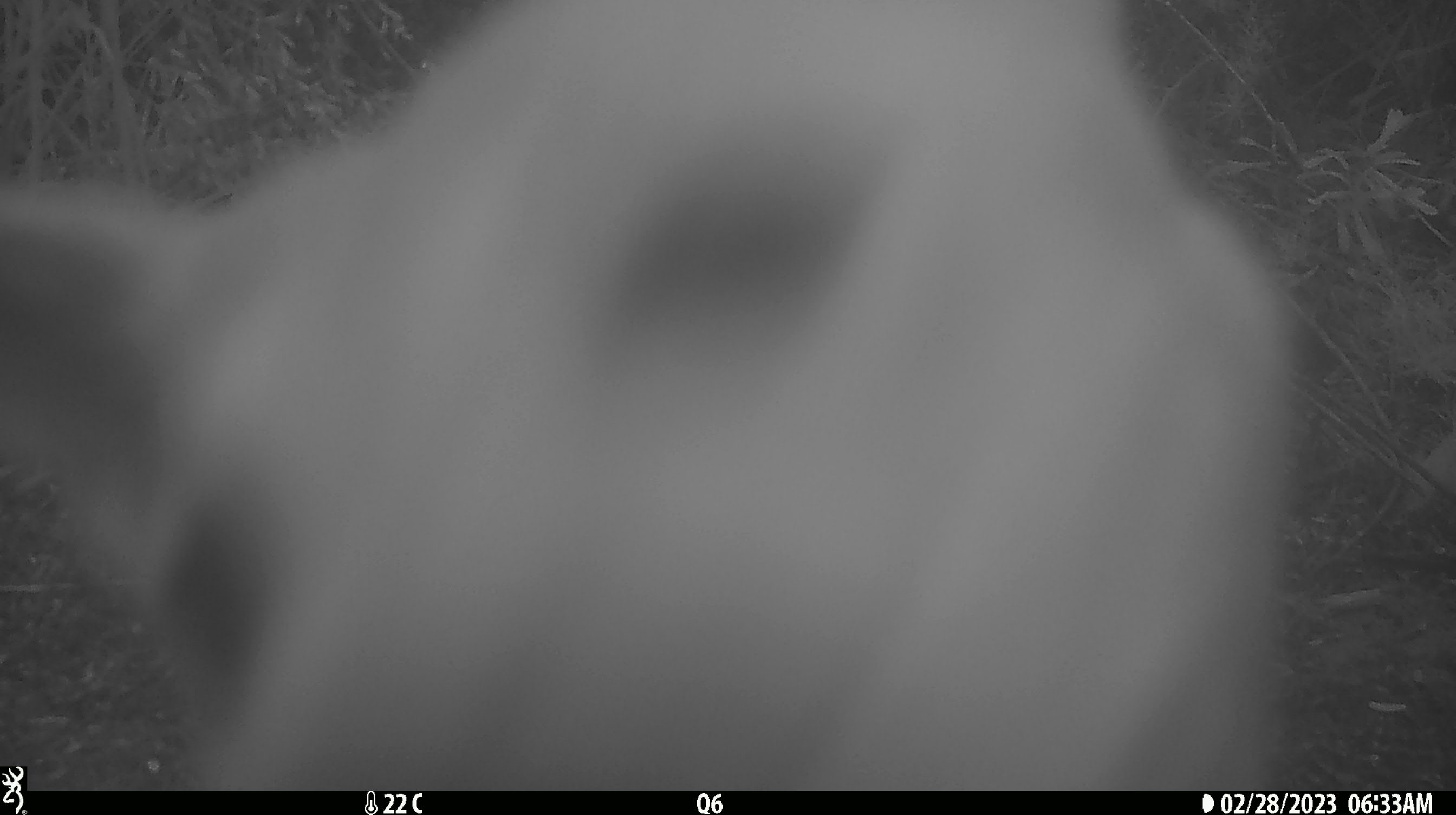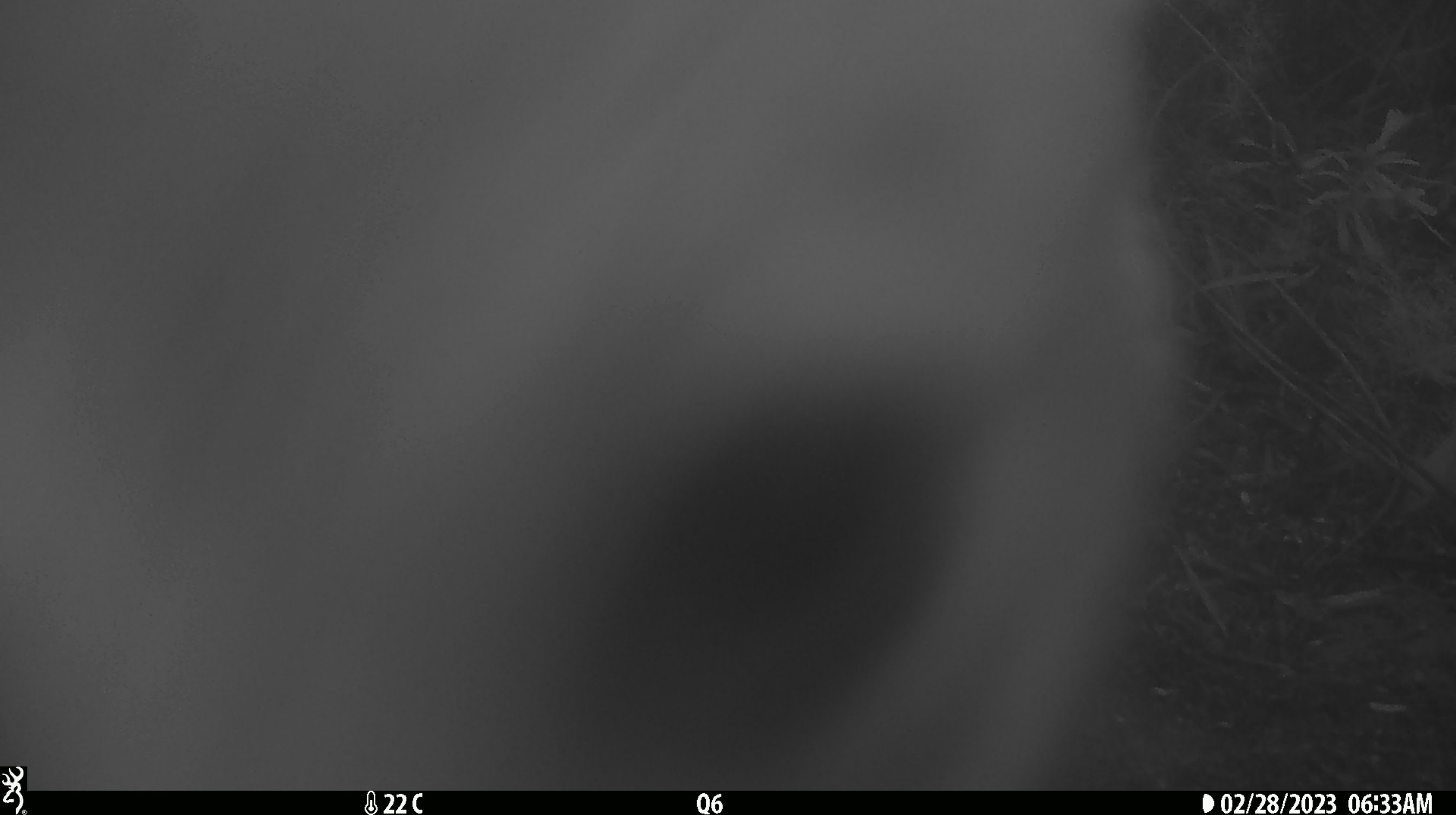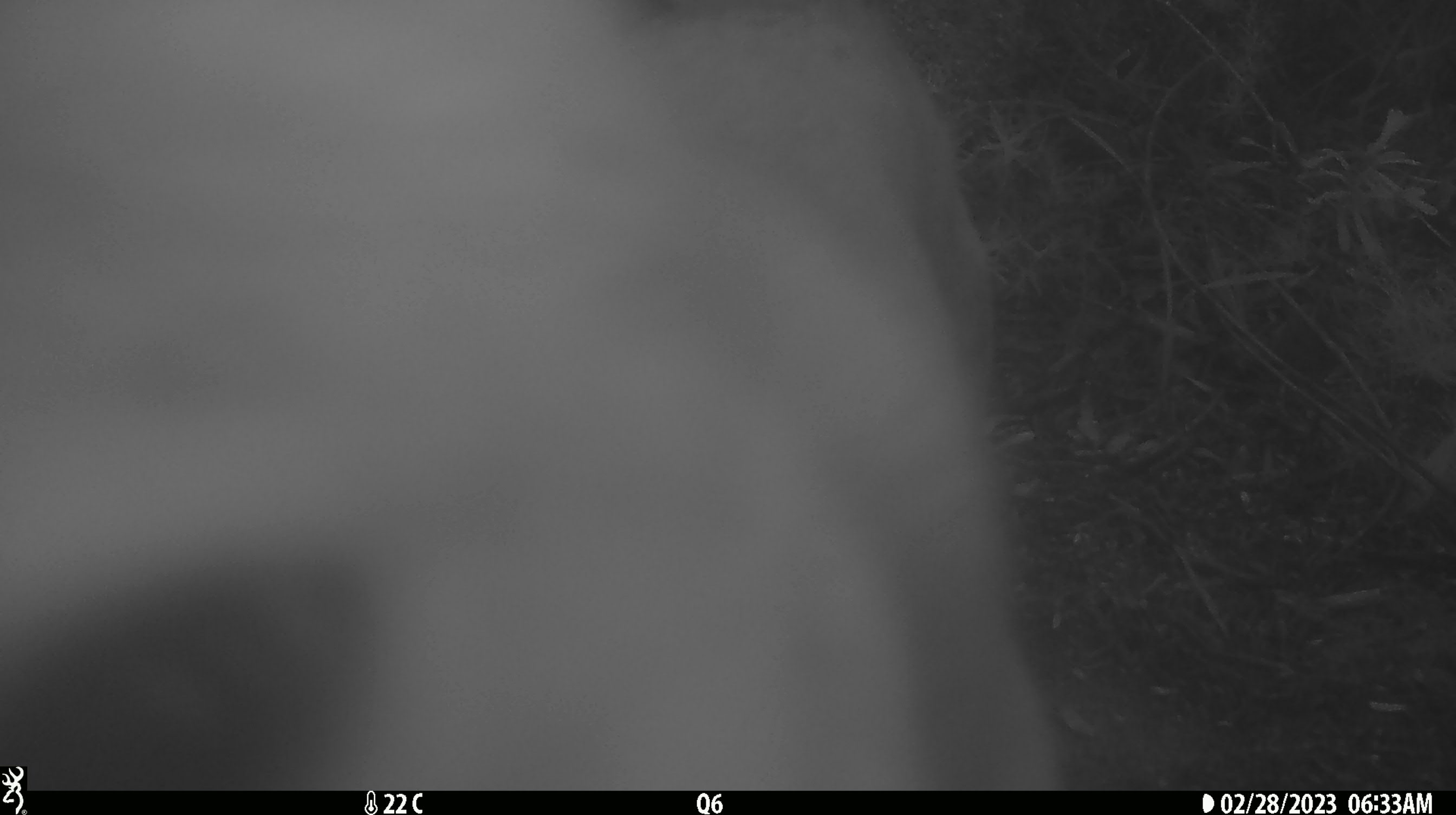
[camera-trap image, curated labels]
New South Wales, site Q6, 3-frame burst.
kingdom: Animalia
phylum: Chordata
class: Mammalia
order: Carnivora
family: Canidae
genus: Canis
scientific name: Canis familiaris dingo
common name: dingo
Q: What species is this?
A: Dingo (Canis familiaris dingo).